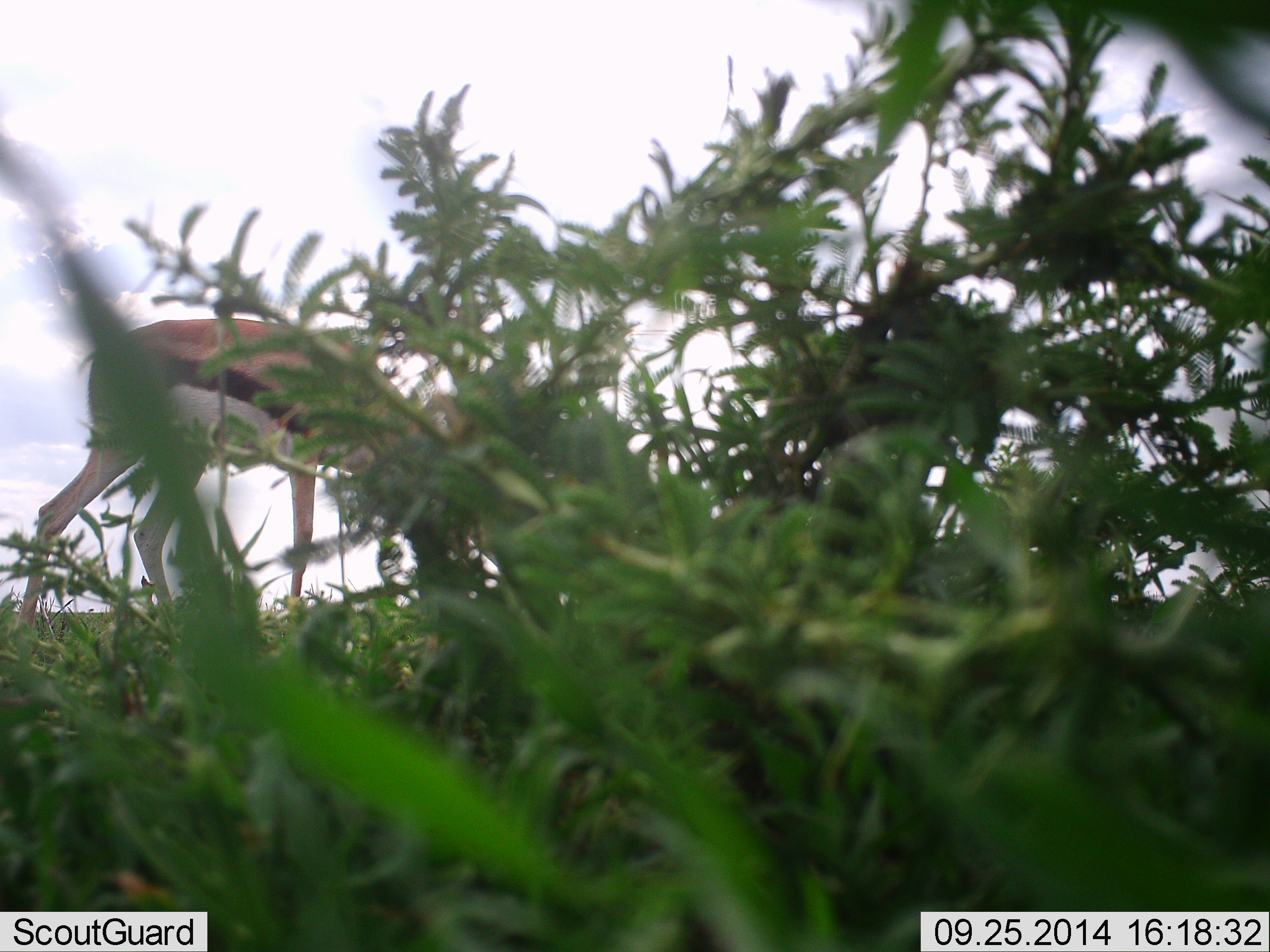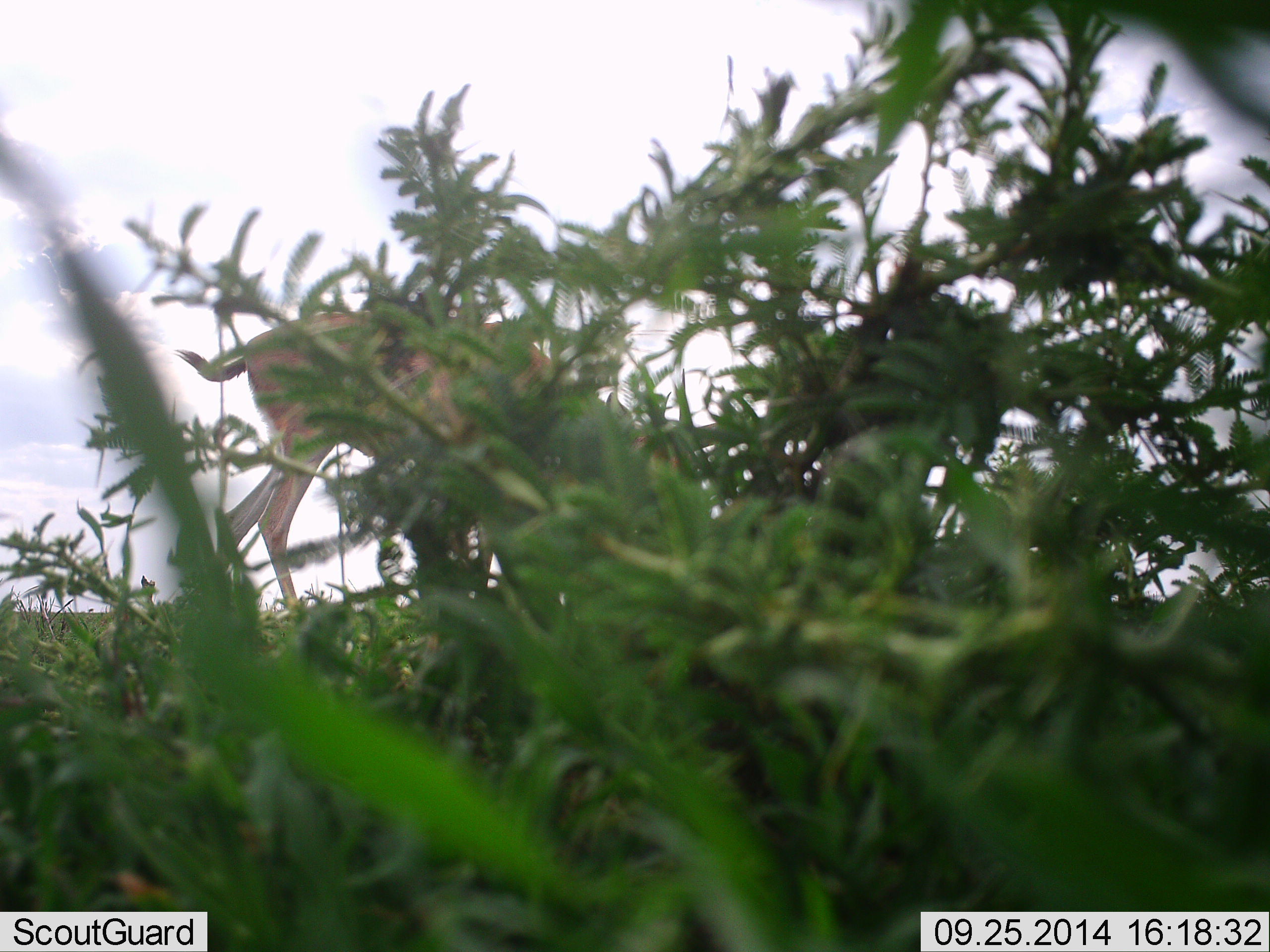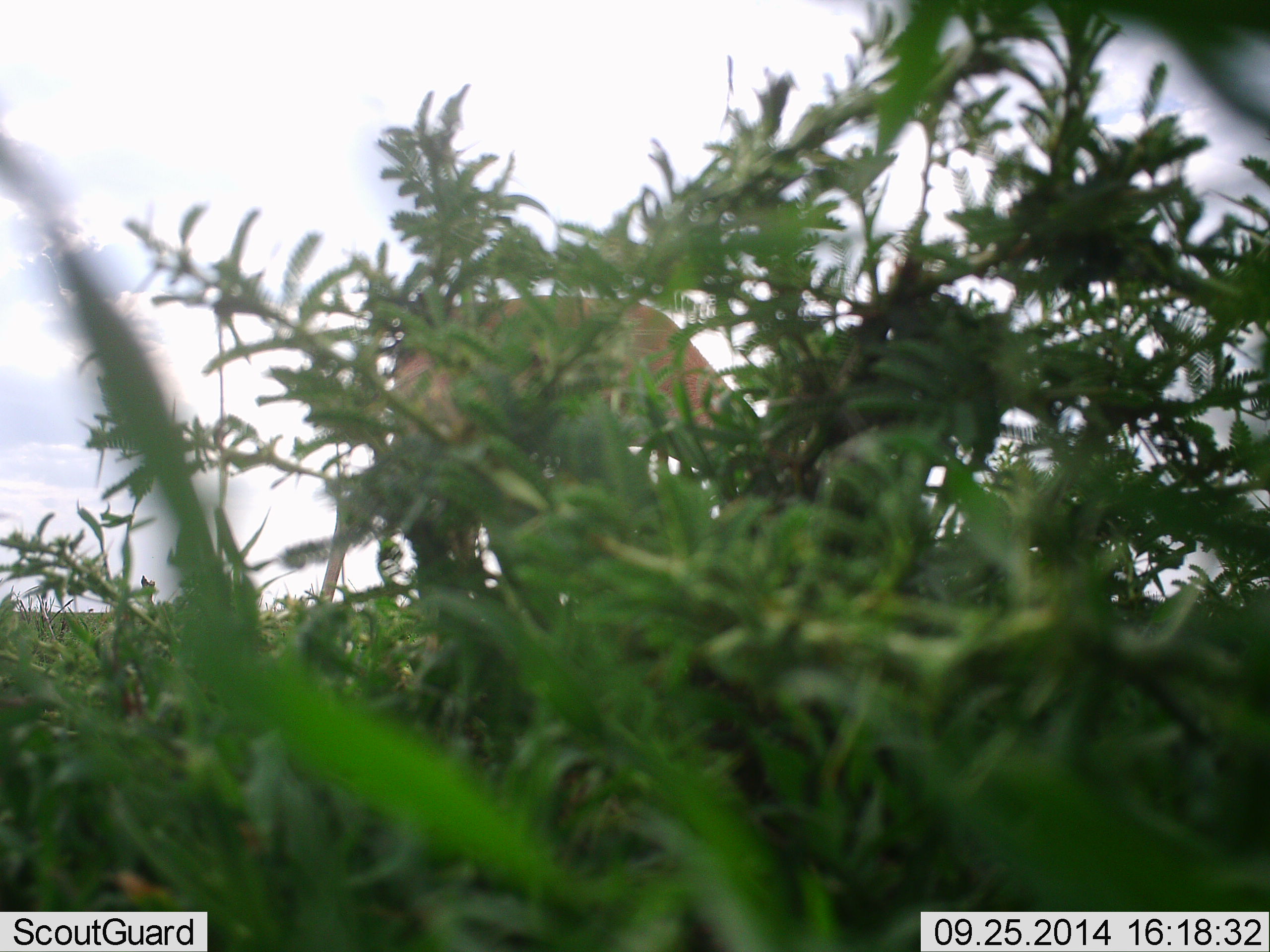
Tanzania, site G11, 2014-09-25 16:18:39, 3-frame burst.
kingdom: Animalia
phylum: Chordata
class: Mammalia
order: Artiodactyla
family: Bovidae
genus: Eudorcas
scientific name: Eudorcas thomsonii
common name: thomson's gazelle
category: gazellethomsons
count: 1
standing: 0%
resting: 0%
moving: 80%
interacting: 0%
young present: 0%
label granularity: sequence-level